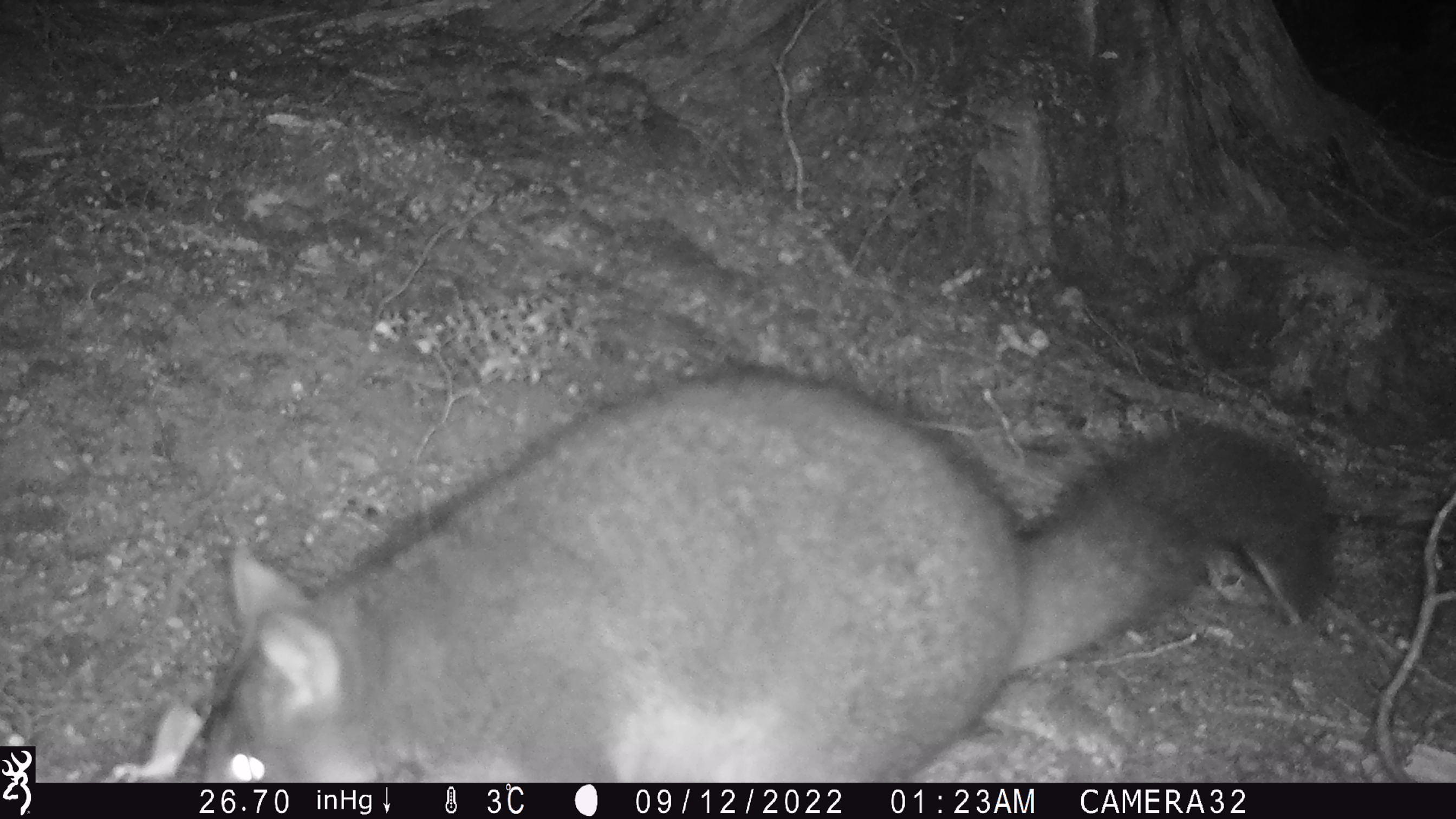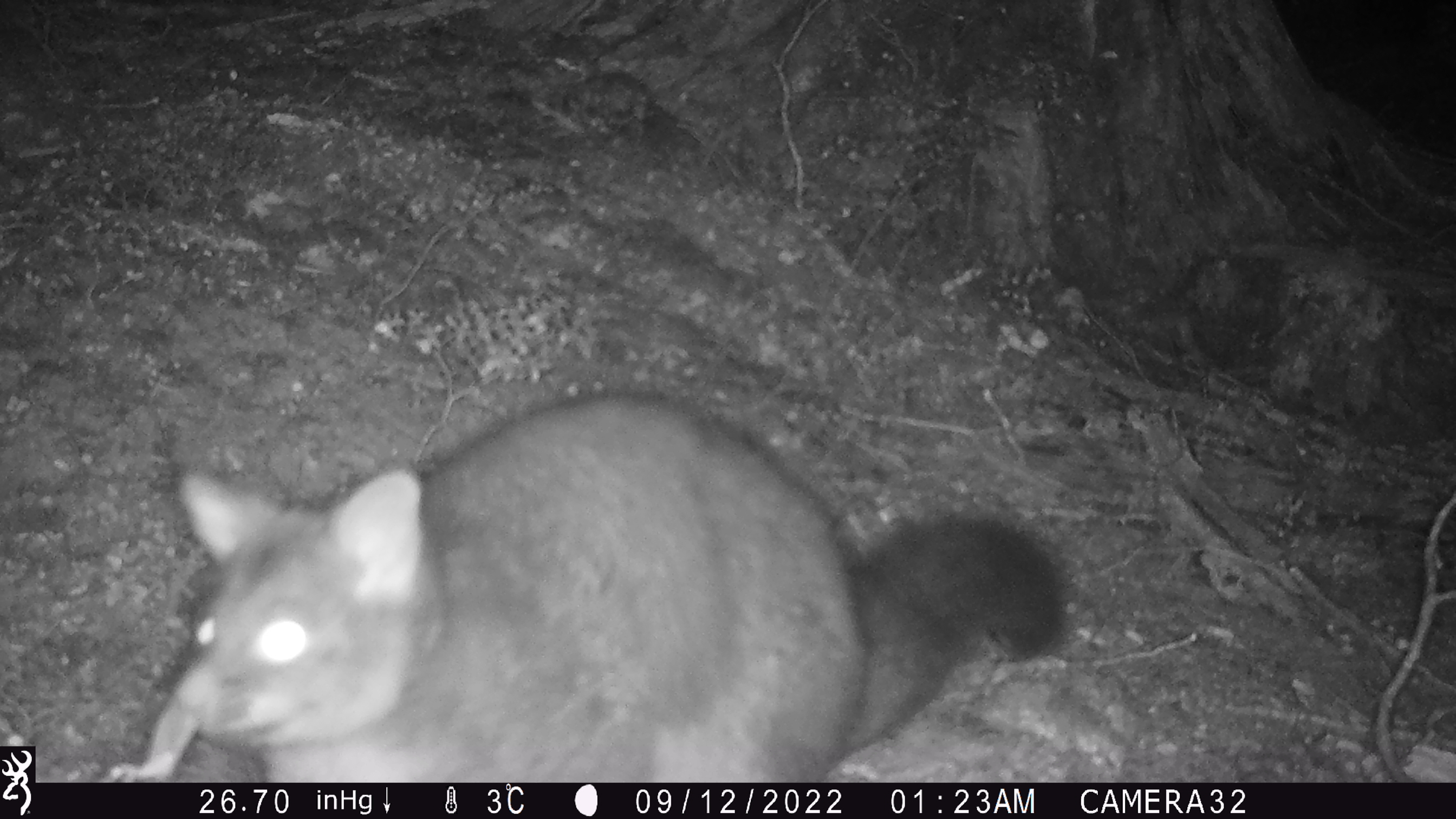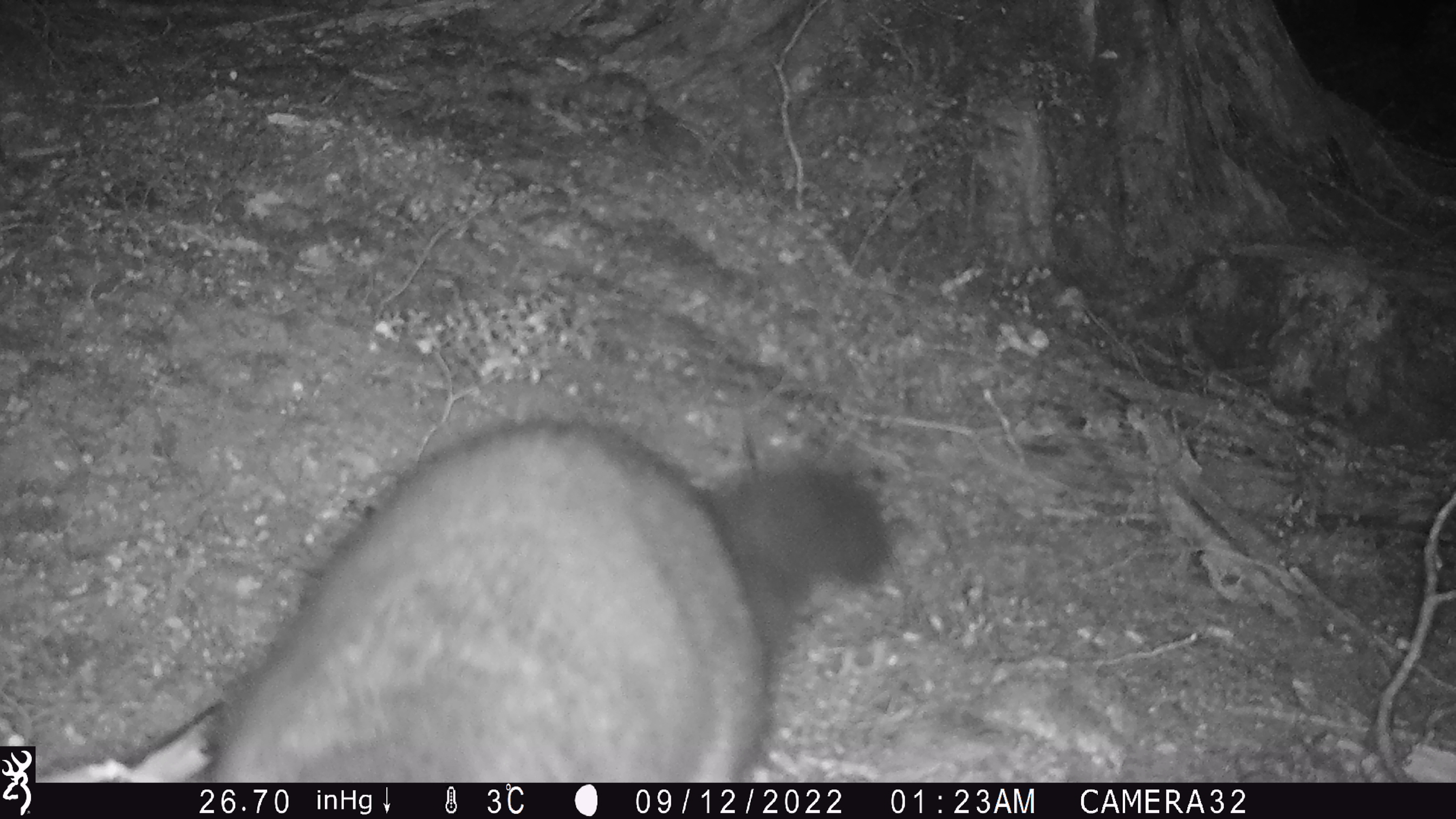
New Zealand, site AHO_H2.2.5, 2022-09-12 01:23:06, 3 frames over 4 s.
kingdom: Animalia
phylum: Chordata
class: Mammalia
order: Diprotodontia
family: Phalangeridae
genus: Trichosurus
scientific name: Trichosurus vulpecula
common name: common brushtail possum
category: possum